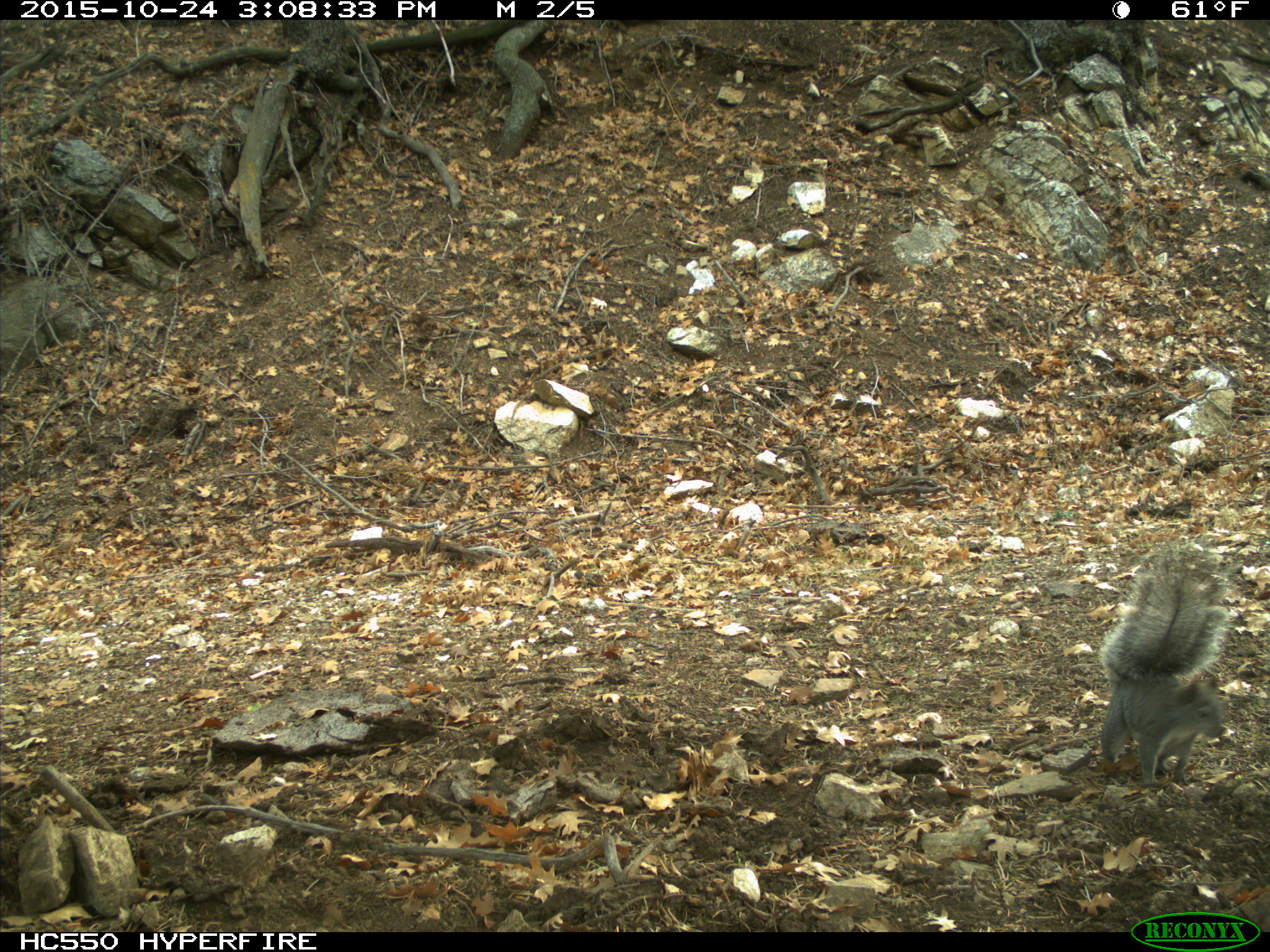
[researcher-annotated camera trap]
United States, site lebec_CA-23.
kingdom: Animalia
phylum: Chordata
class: Mammalia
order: Rodentia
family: Sciuridae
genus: Sciurus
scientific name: Sciurus carolinensis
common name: eastern gray squirrel